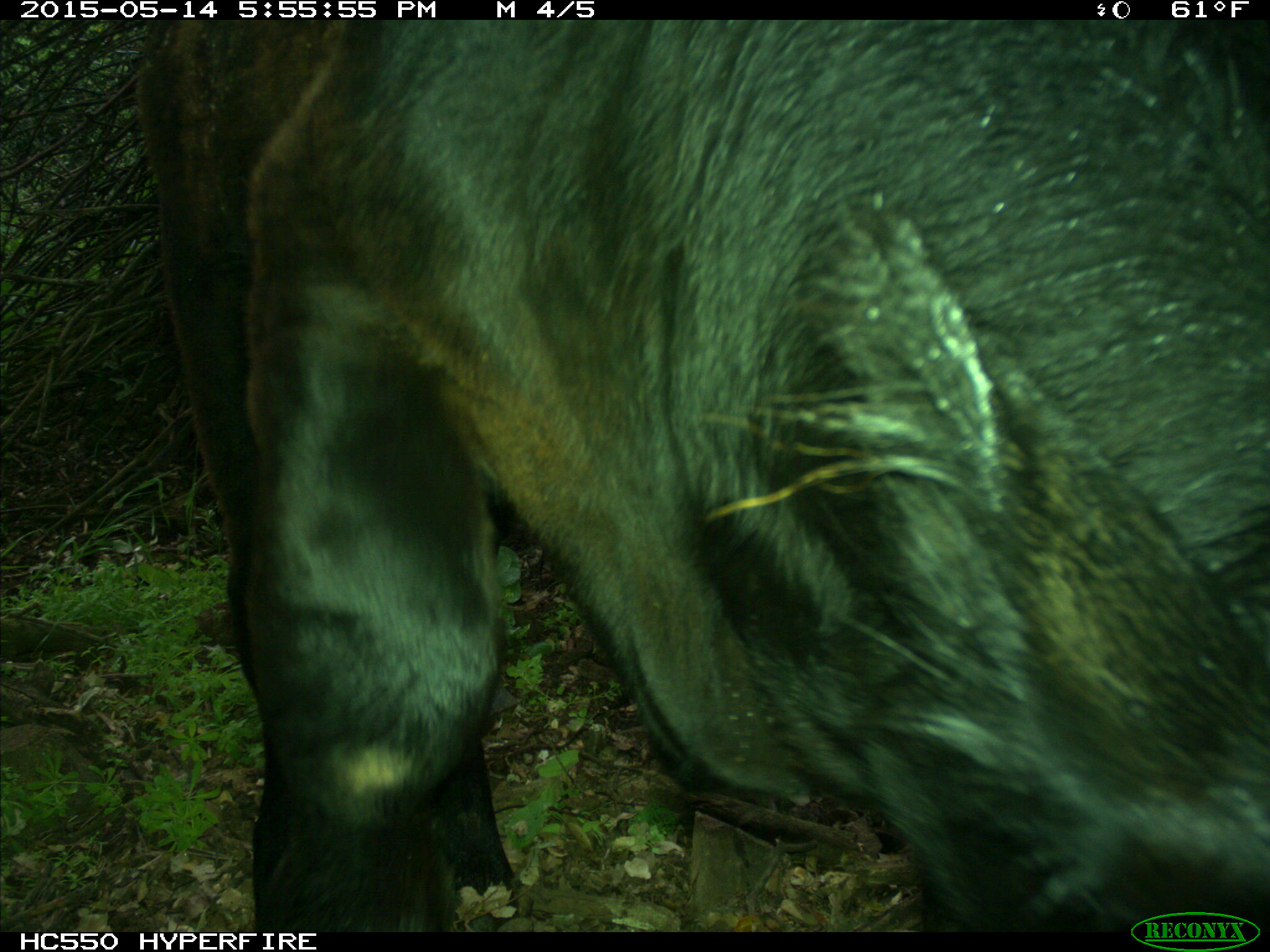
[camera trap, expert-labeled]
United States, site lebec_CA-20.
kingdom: Animalia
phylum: Chordata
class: Mammalia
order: Artiodactyla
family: Bovidae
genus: Bos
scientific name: Bos taurus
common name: domestic cow